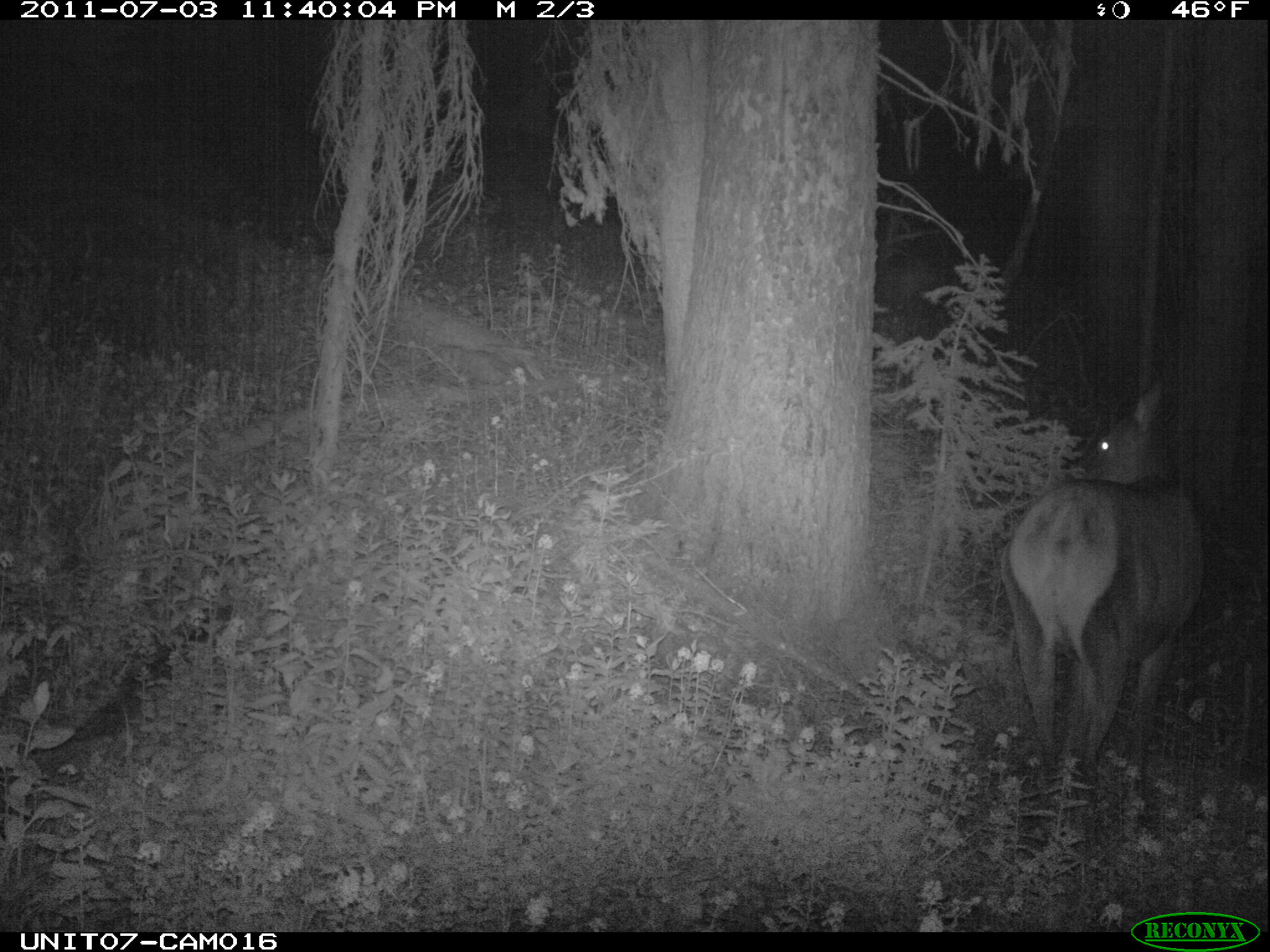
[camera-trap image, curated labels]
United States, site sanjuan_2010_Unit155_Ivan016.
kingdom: Animalia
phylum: Chordata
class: Mammalia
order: Artiodactyla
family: Cervidae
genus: Cervus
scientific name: Cervus elaphus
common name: red deer